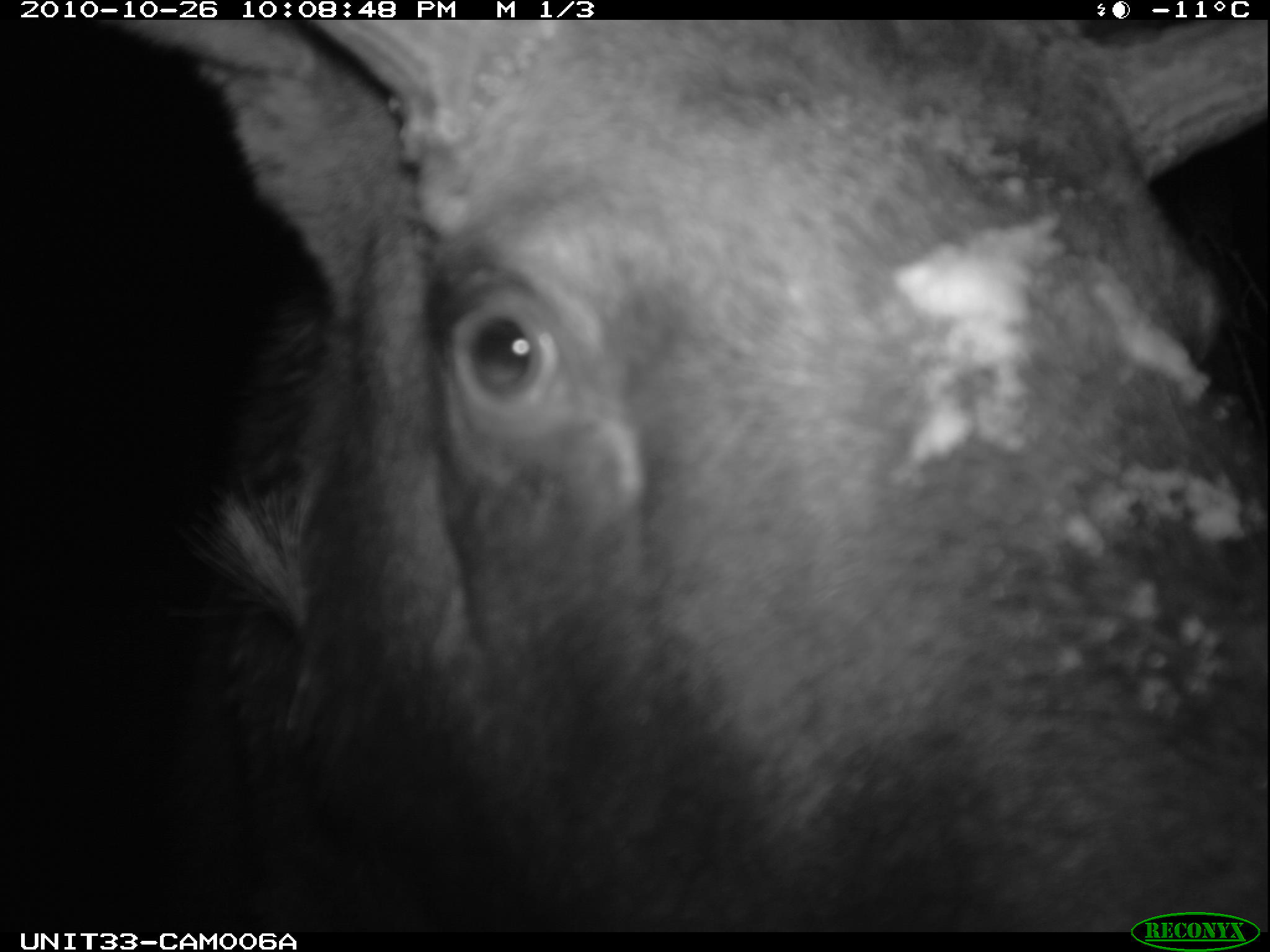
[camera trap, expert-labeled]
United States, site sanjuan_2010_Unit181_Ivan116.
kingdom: Animalia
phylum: Chordata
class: Mammalia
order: Artiodactyla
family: Cervidae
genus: Alces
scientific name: Alces alces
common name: moose